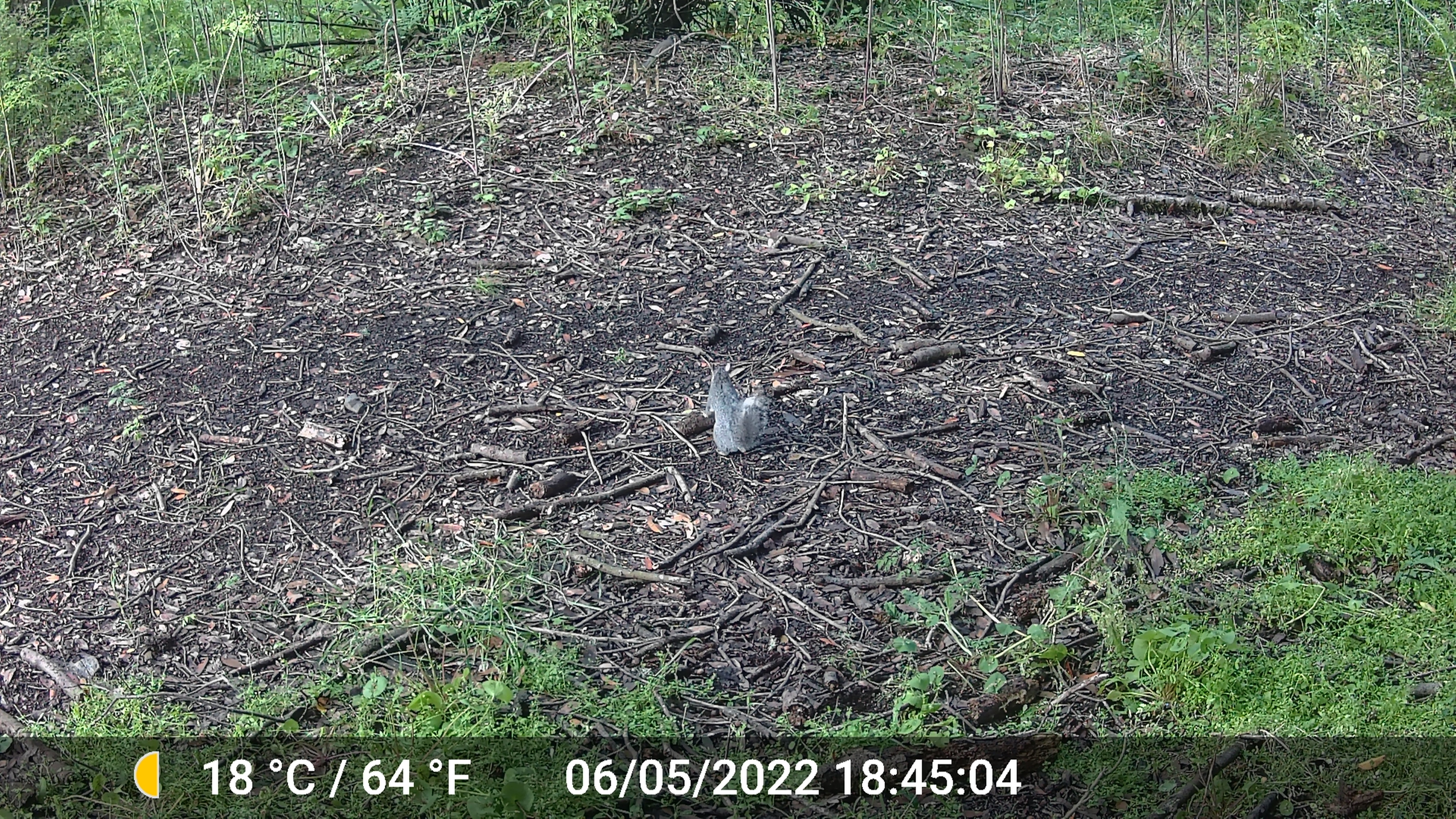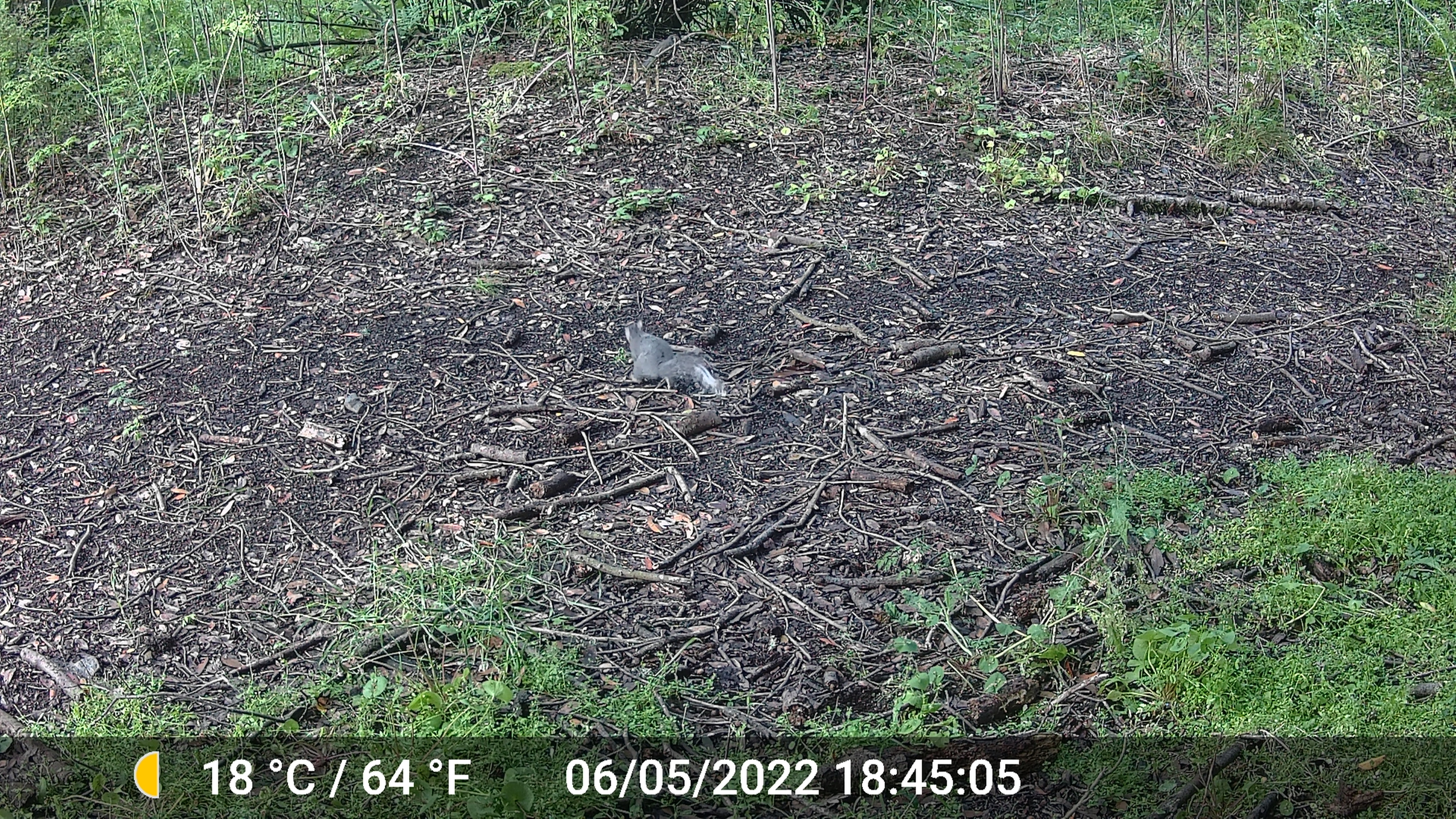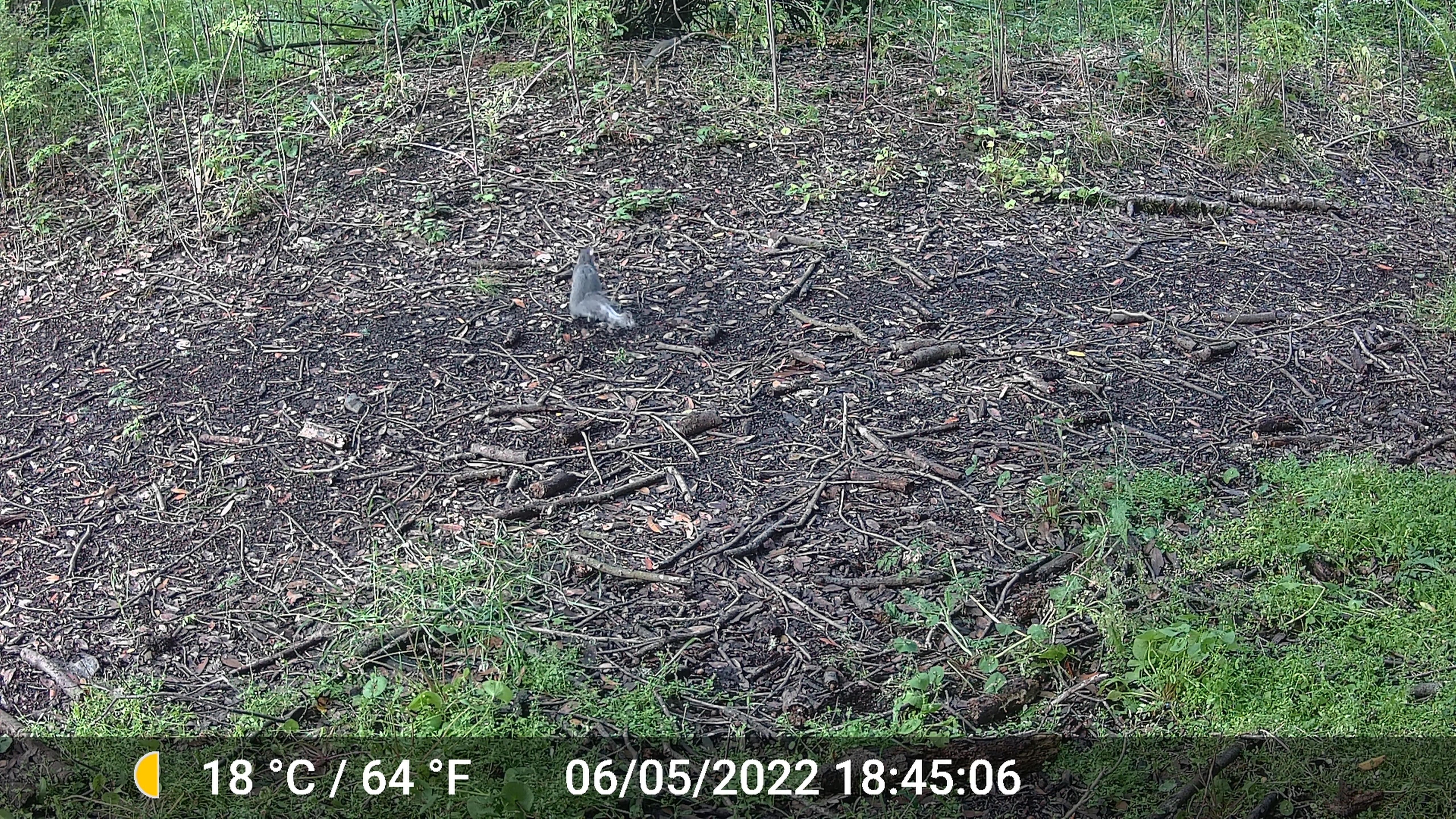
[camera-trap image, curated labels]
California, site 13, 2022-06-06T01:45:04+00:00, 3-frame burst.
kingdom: Animalia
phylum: Chordata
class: Mammalia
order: Rodentia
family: Sciuridae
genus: Sciurus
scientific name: Sciurus griseus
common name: western gray squirrel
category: western grey squirrel